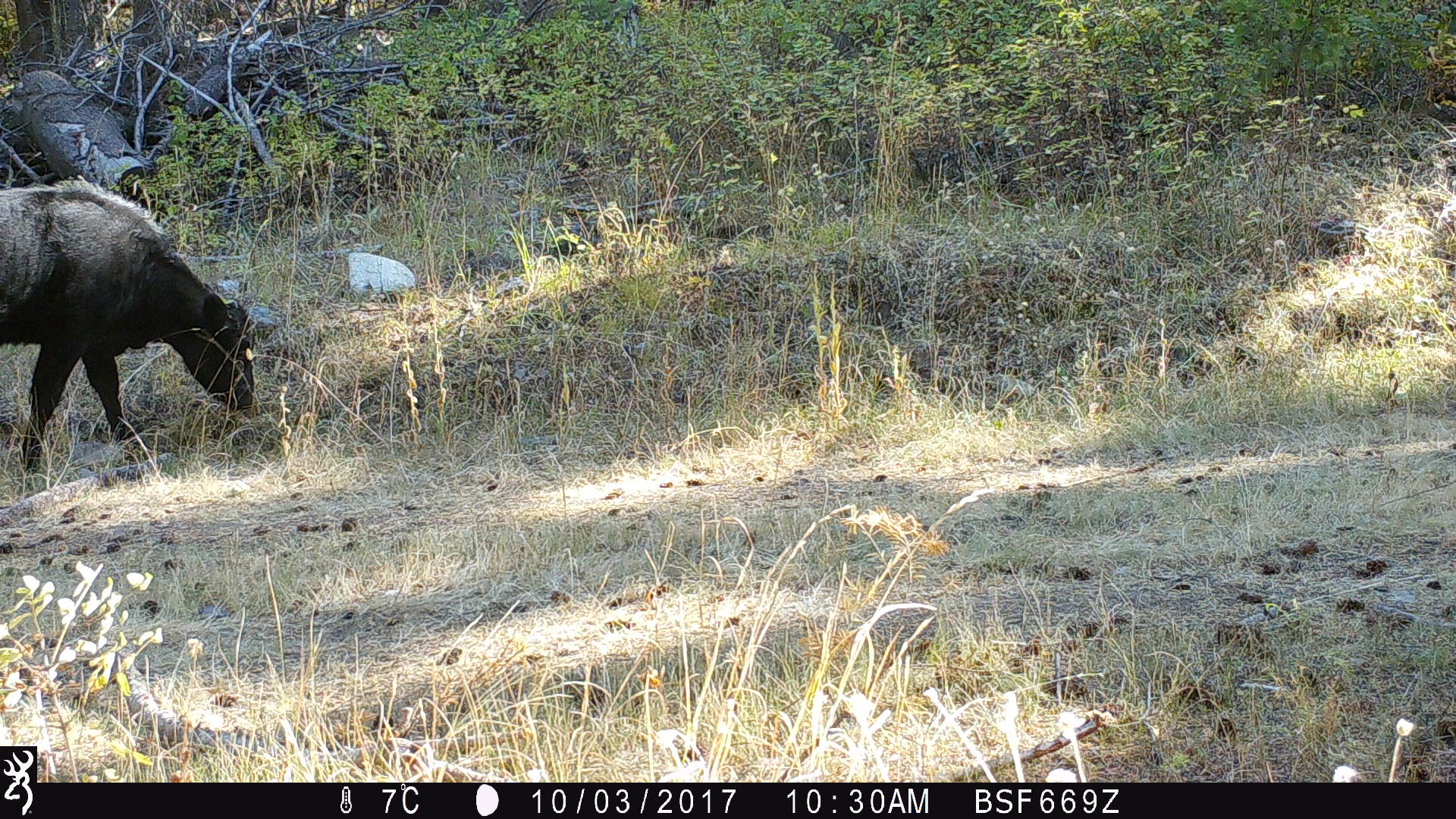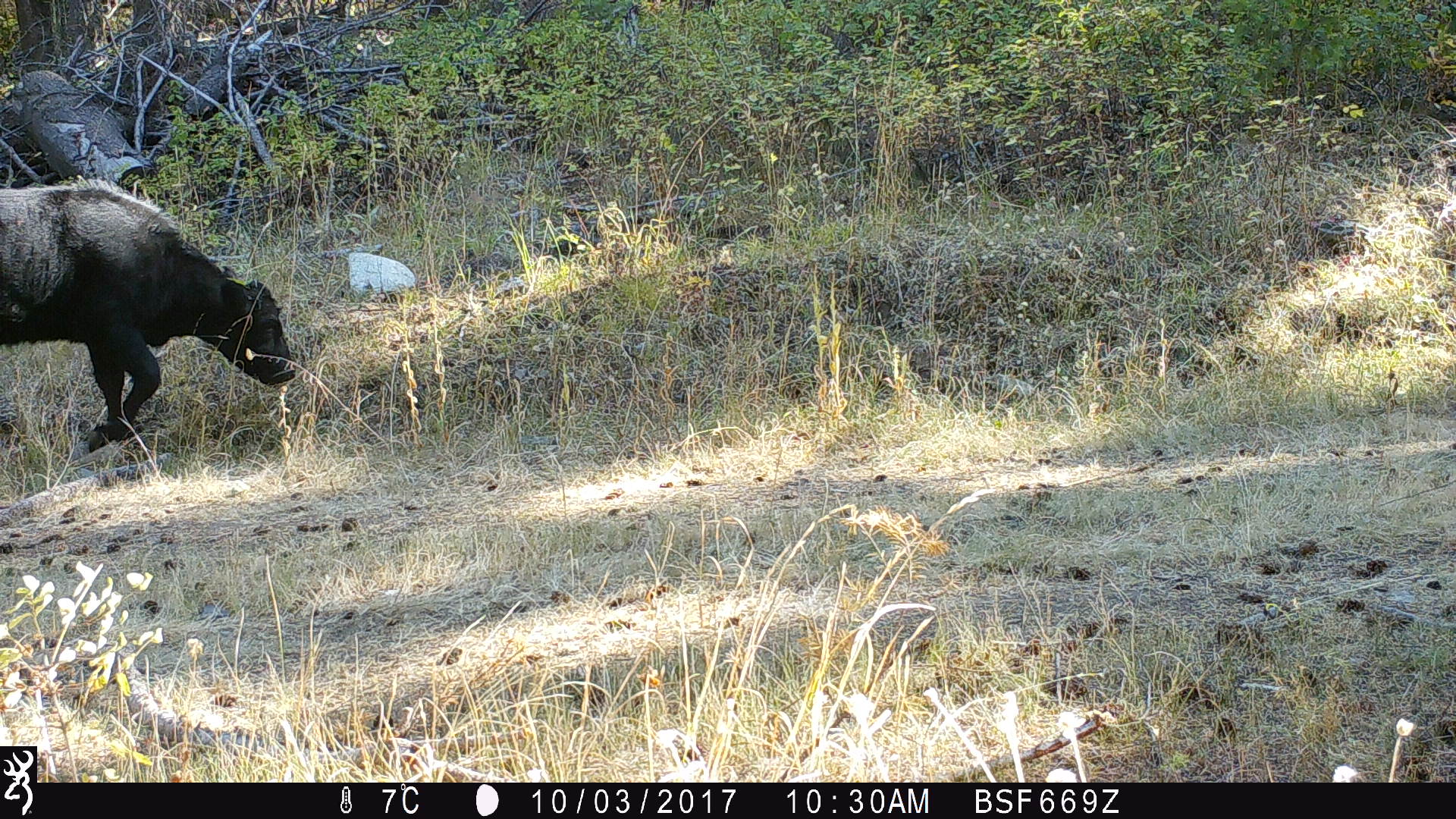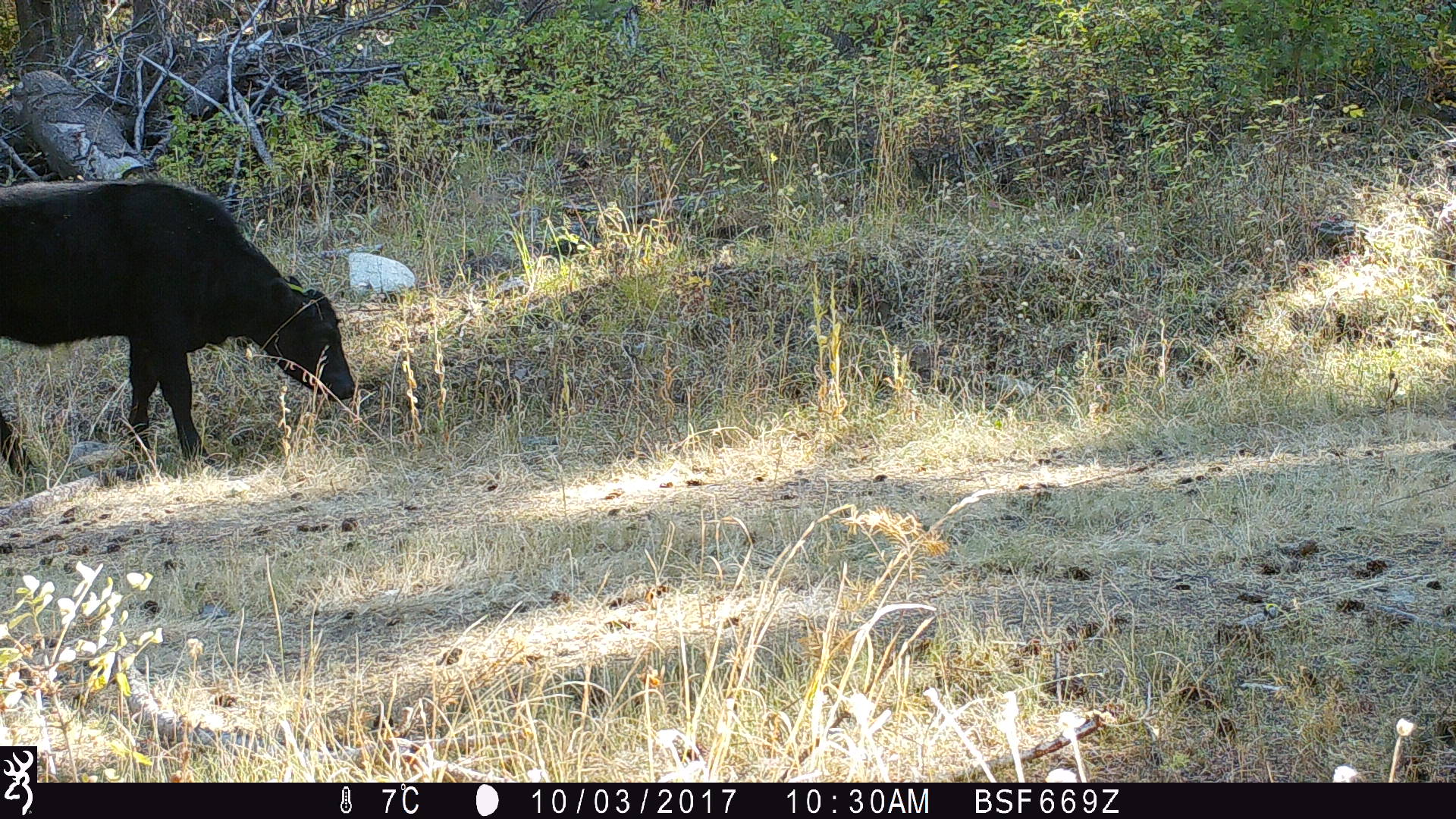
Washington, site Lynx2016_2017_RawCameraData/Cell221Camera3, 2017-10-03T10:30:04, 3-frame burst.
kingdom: Animalia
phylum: Chordata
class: Mammalia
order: Artiodactyla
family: Bovidae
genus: Bos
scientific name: Bos taurus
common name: domestic cattle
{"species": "domestic cattle (Bos taurus)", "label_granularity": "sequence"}